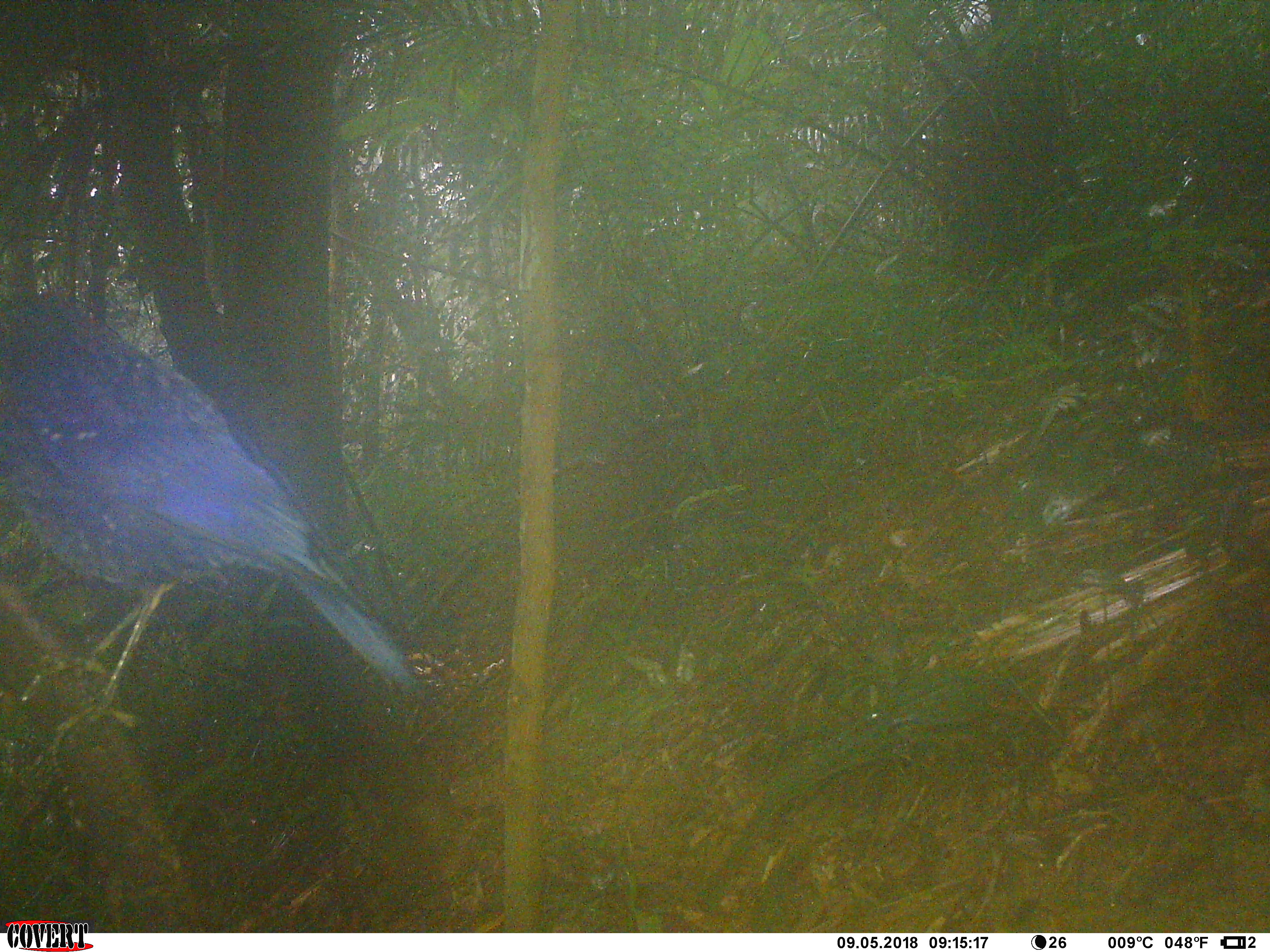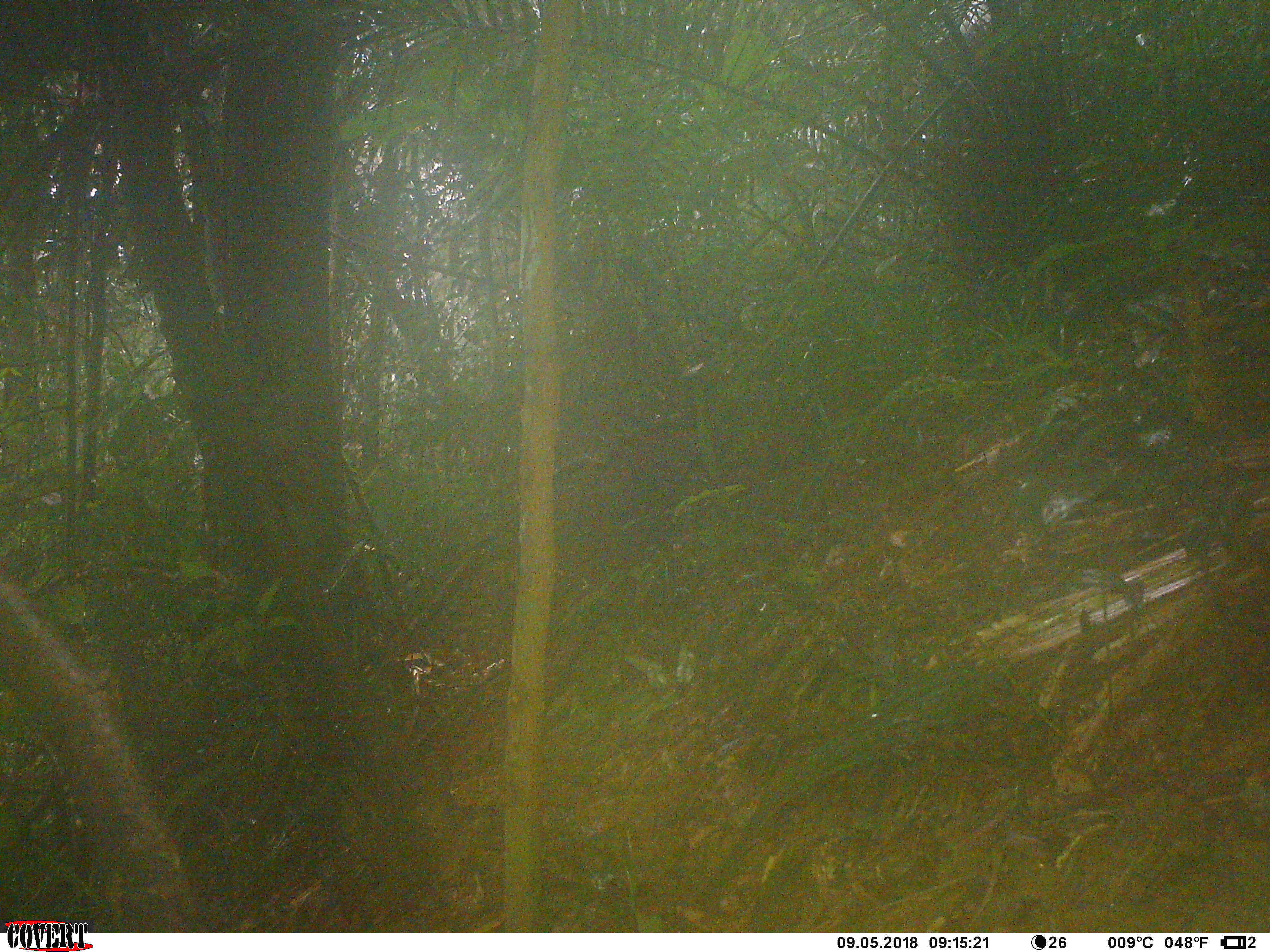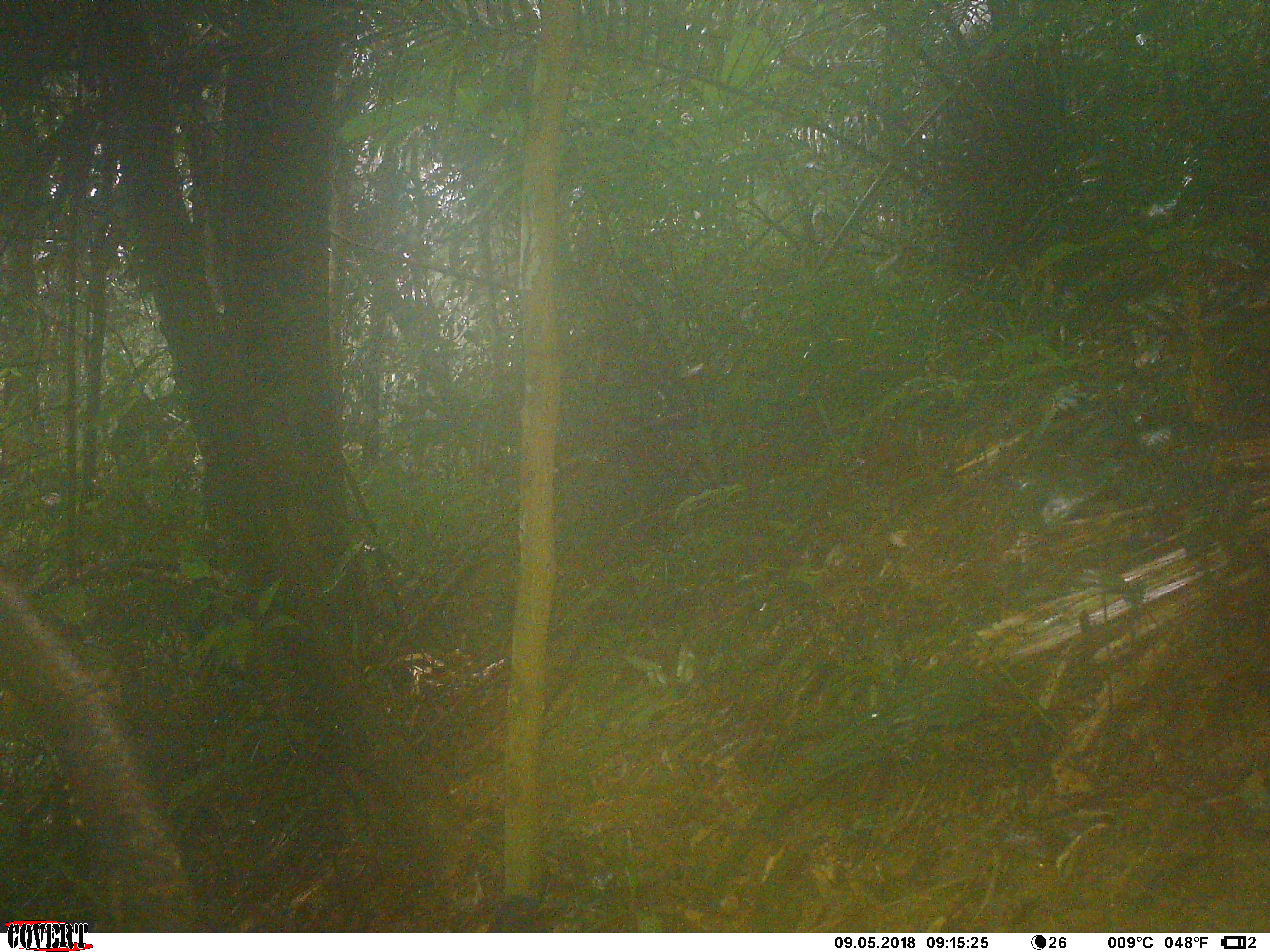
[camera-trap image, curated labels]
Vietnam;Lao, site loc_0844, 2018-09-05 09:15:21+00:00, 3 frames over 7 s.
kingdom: Animalia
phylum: Chordata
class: Aves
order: Passeriformes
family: Muscicapidae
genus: Myophonus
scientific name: Myophonus caeruleus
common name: blue whistling thrush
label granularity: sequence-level